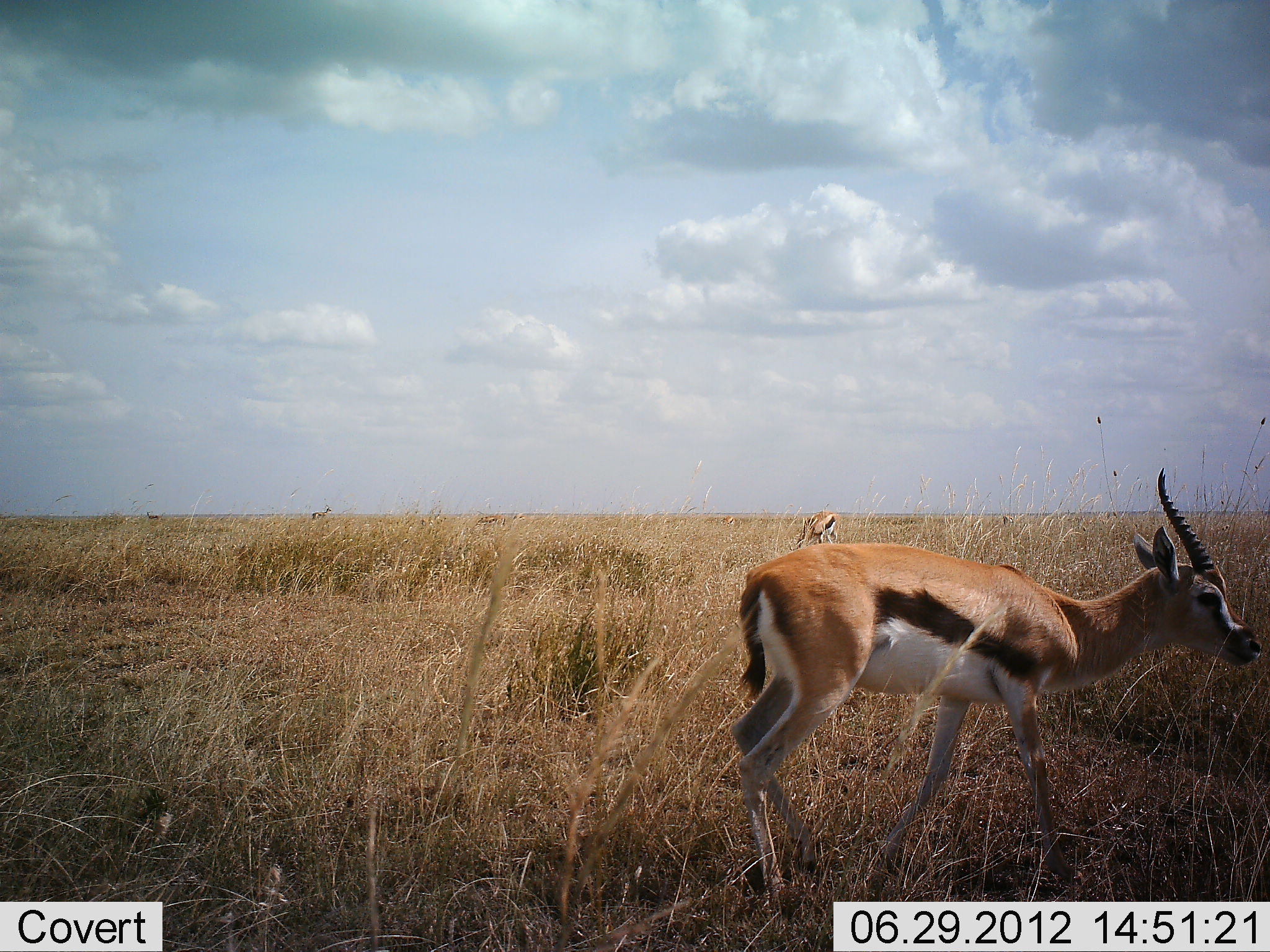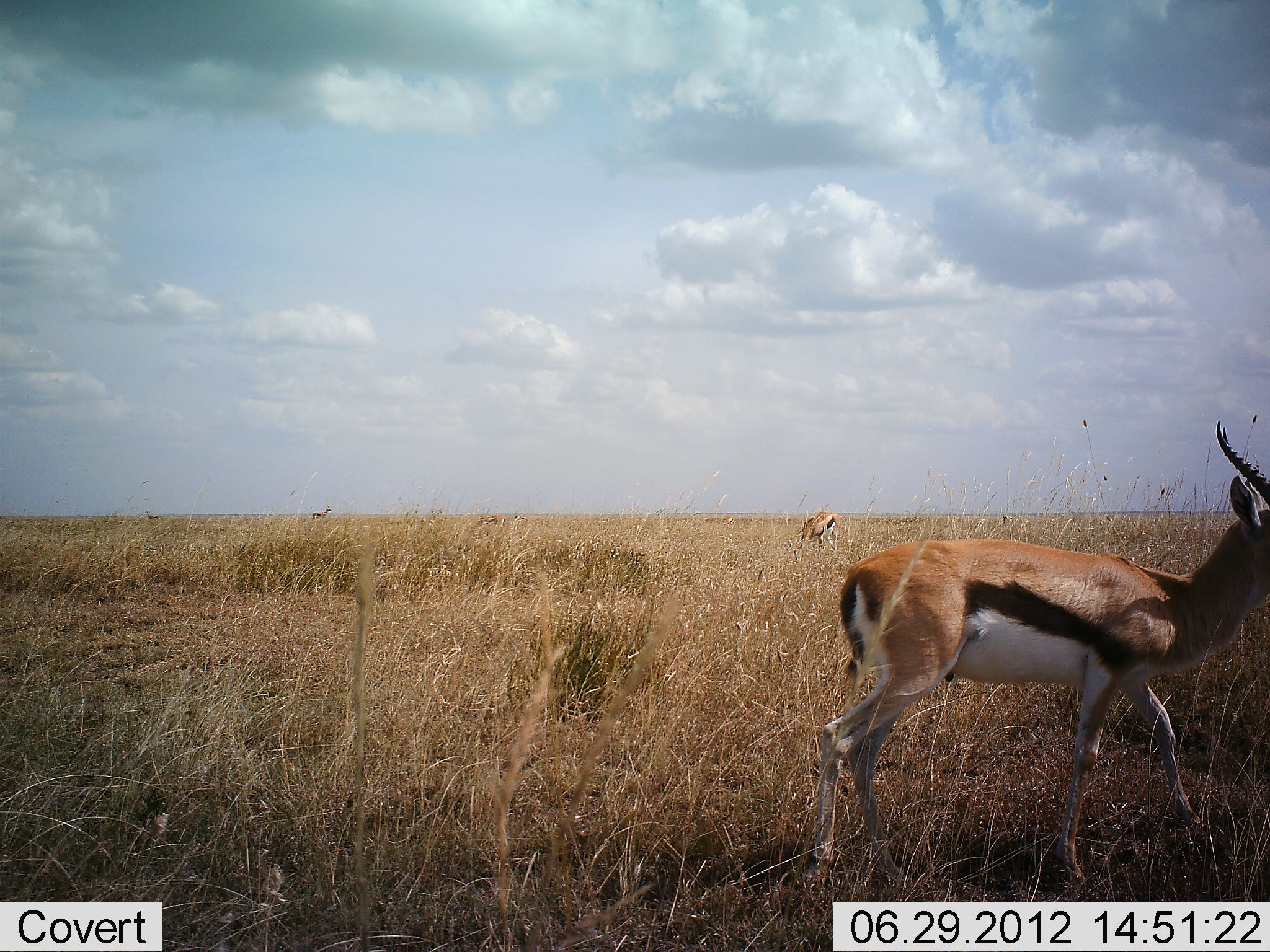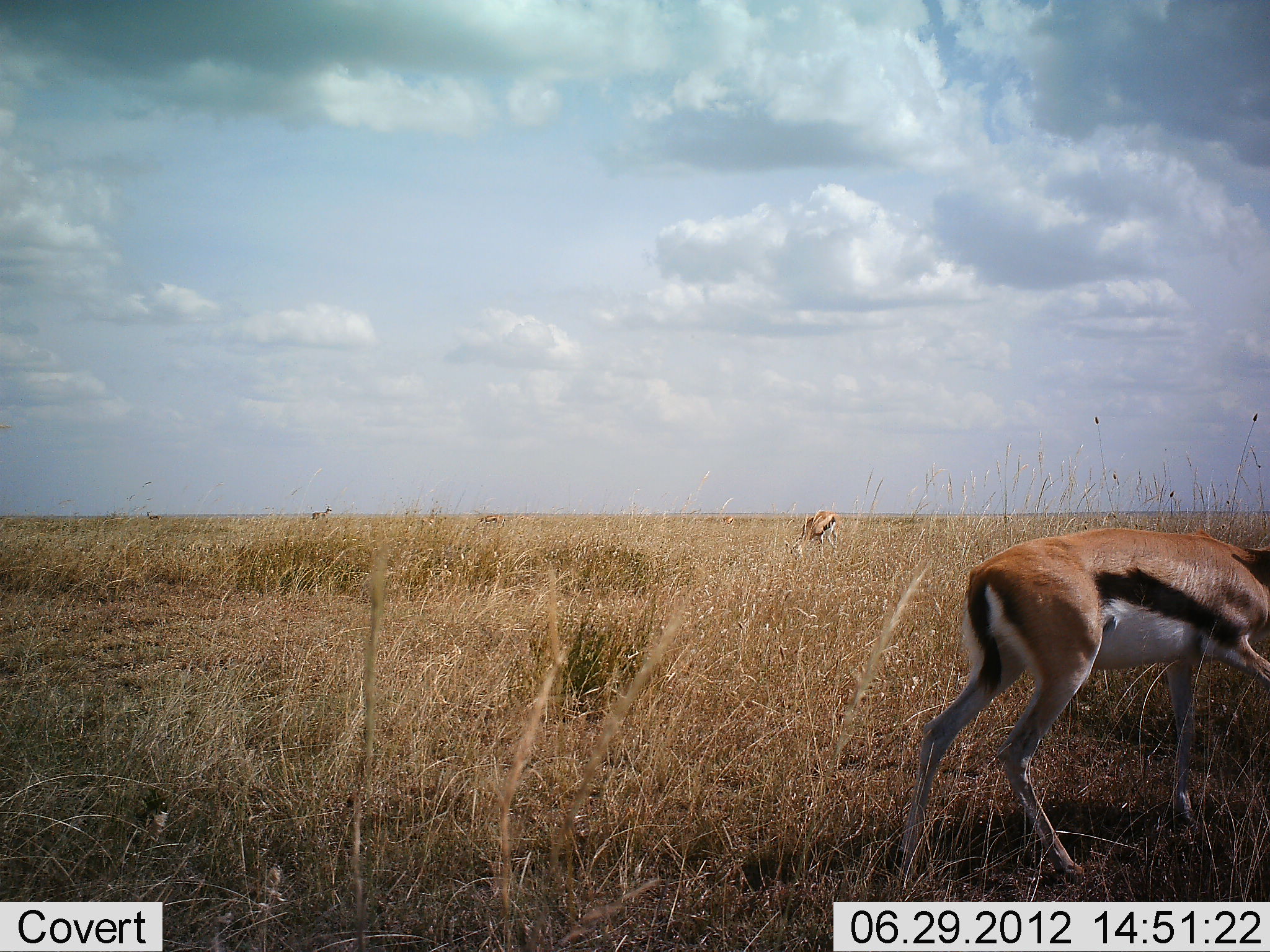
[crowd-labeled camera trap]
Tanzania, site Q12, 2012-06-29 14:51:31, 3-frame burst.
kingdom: Animalia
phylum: Chordata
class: Mammalia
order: Artiodactyla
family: Bovidae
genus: Eudorcas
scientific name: Eudorcas thomsonii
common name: thomson's gazelle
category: gazellethomsons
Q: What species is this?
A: Gazellethomsons (thomson's gazelle) (Eudorcas thomsonii).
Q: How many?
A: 4.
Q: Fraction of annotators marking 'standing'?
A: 40%.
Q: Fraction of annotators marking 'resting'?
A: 0%.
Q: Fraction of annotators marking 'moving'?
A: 90%.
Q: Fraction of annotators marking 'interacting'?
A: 0%.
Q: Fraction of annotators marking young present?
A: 0%.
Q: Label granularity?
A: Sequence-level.